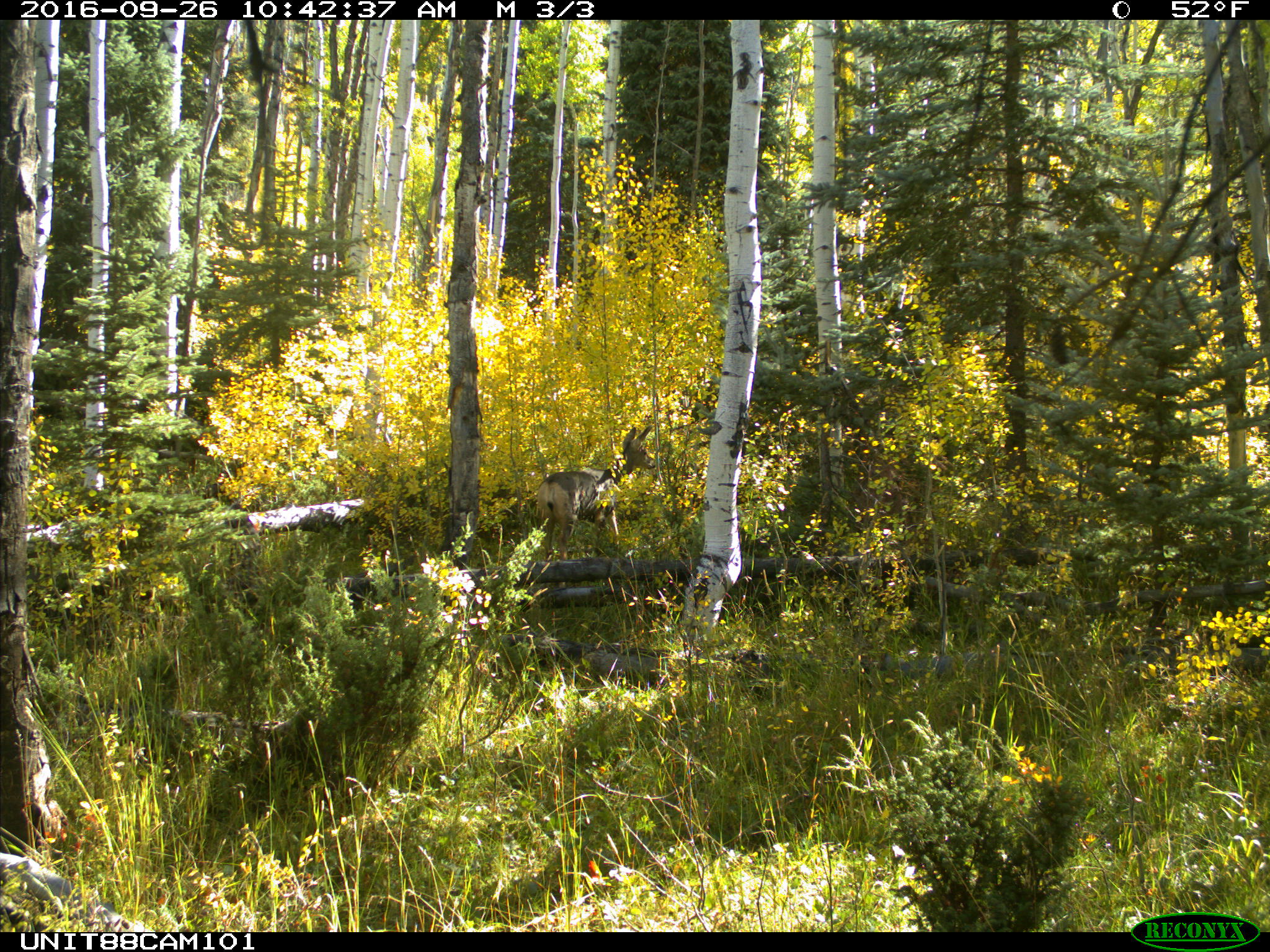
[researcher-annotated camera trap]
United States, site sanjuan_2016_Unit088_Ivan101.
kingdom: Animalia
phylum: Chordata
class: Mammalia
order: Artiodactyla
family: Cervidae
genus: Odocoileus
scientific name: Odocoileus hemionus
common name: mule deer